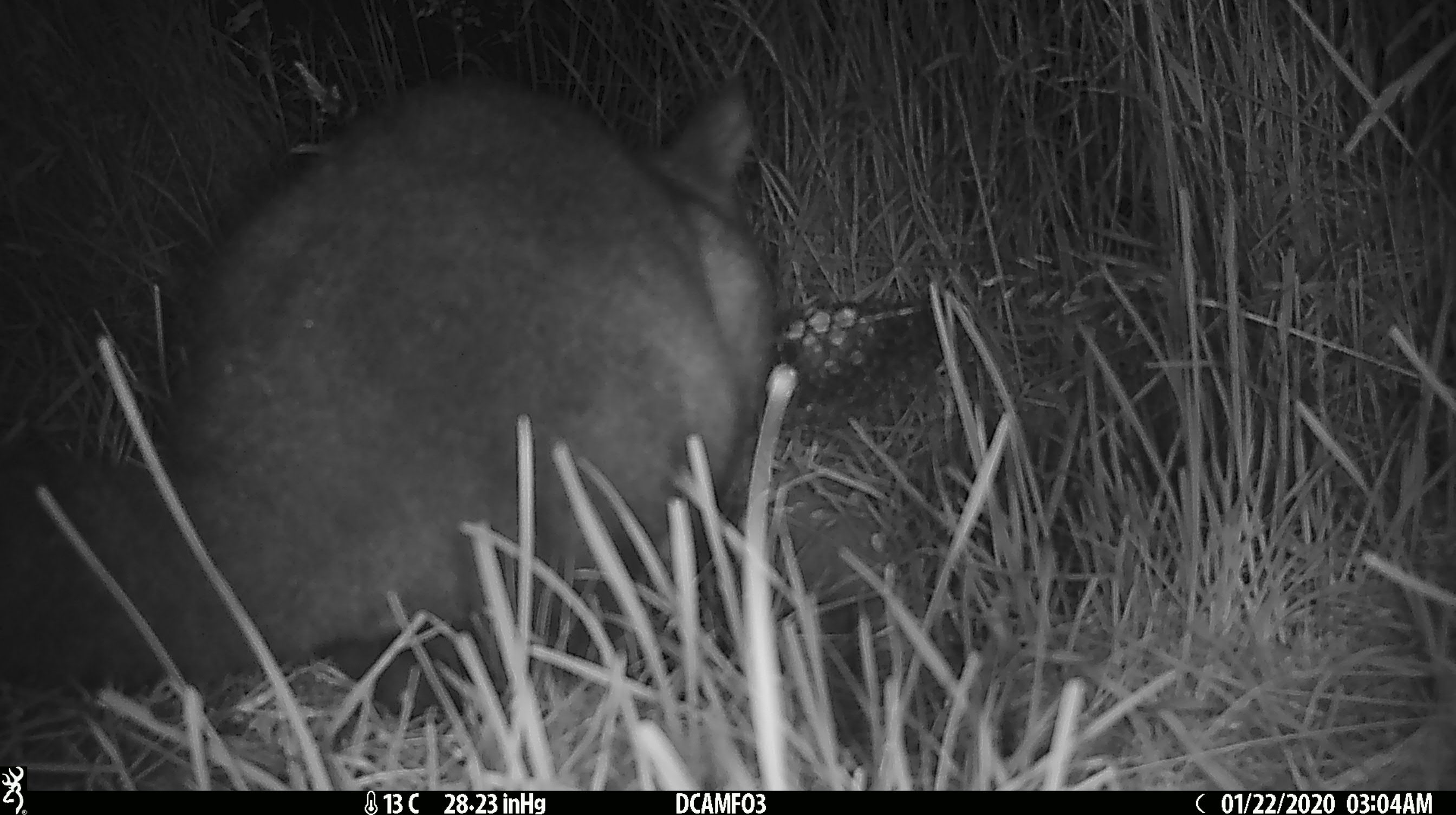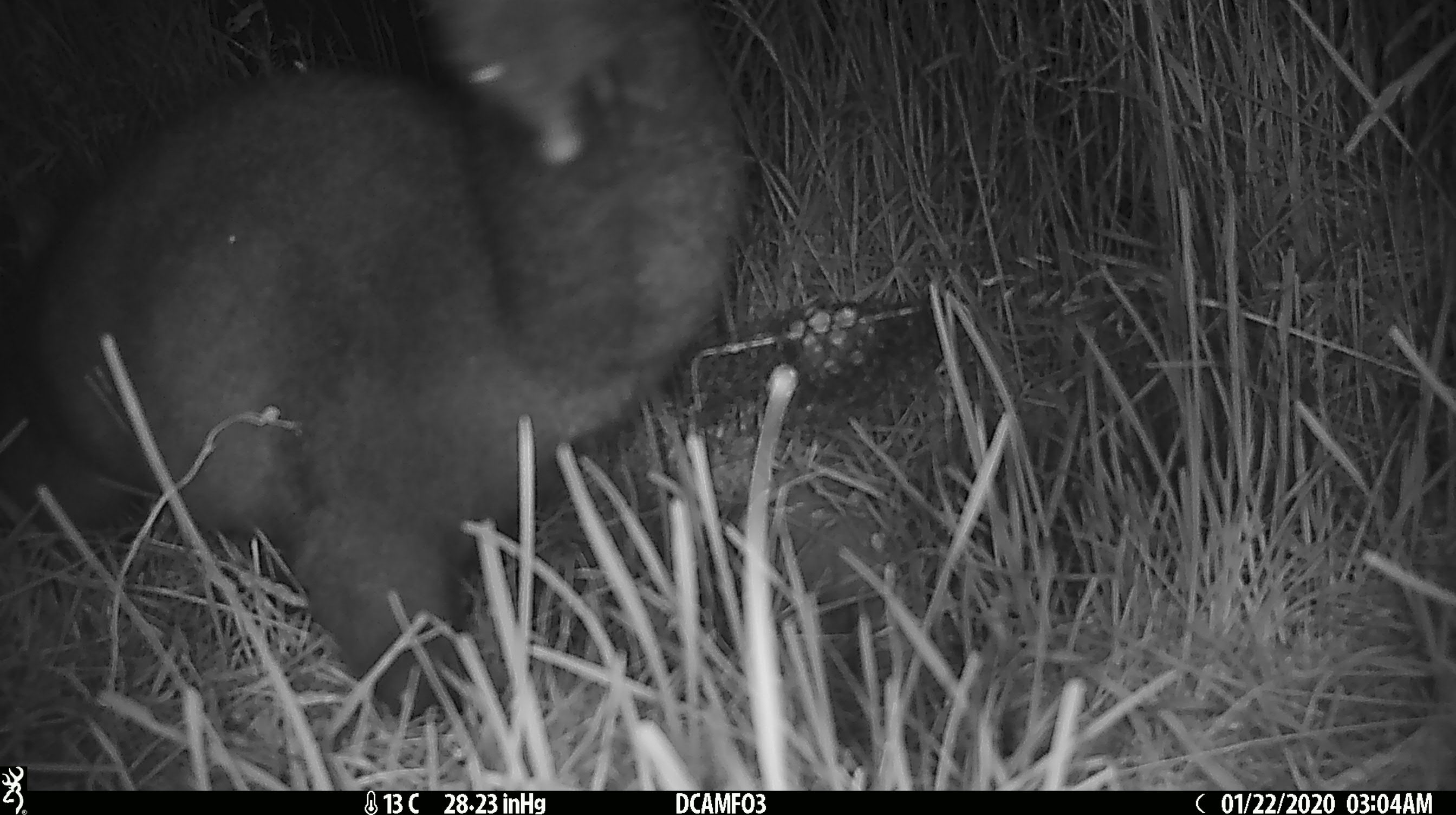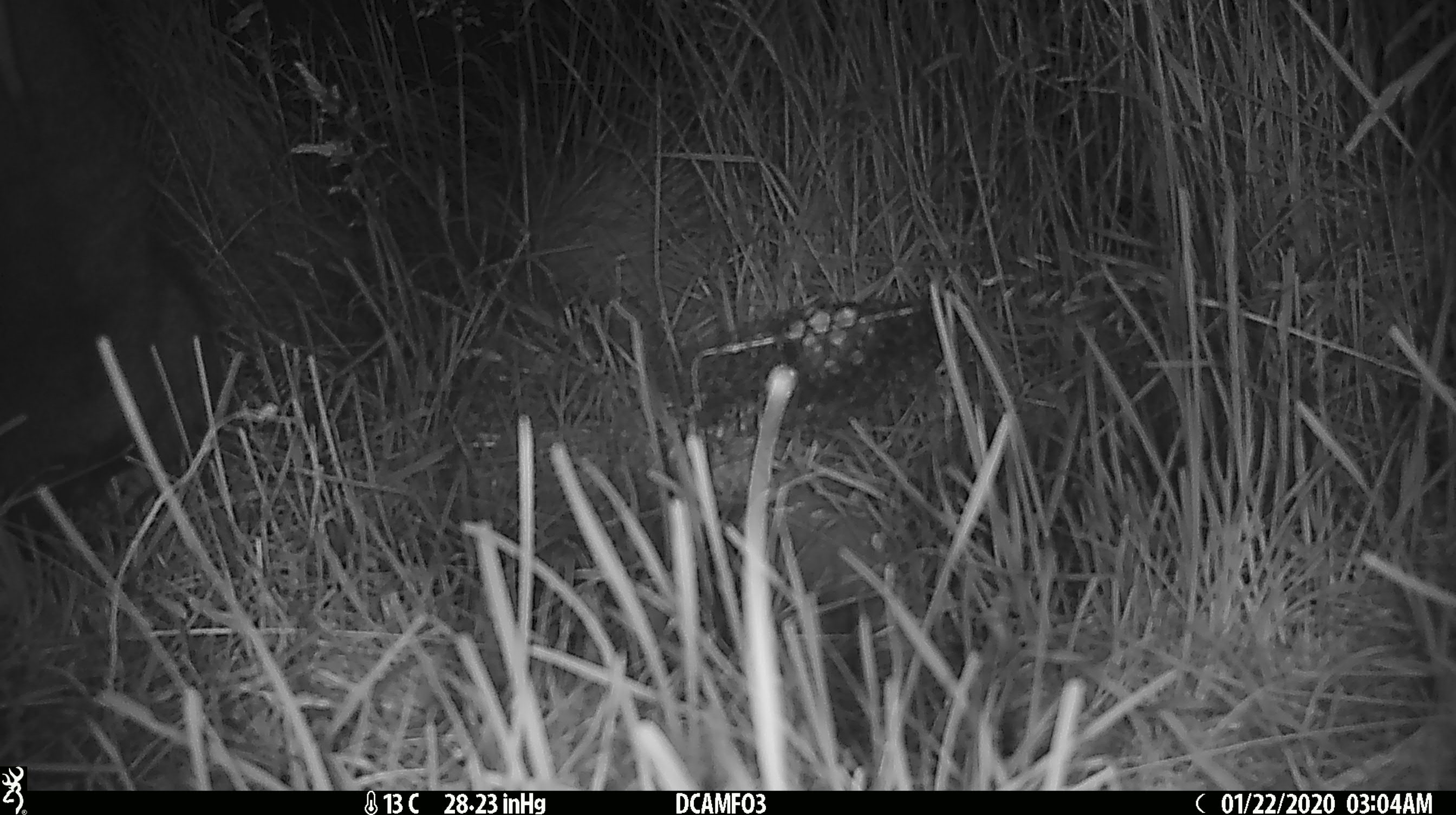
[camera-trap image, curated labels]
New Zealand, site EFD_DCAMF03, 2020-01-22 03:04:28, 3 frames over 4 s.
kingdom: Animalia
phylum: Chordata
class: Mammalia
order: Diprotodontia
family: Phalangeridae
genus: Trichosurus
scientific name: Trichosurus vulpecula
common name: common brushtail possum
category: possum